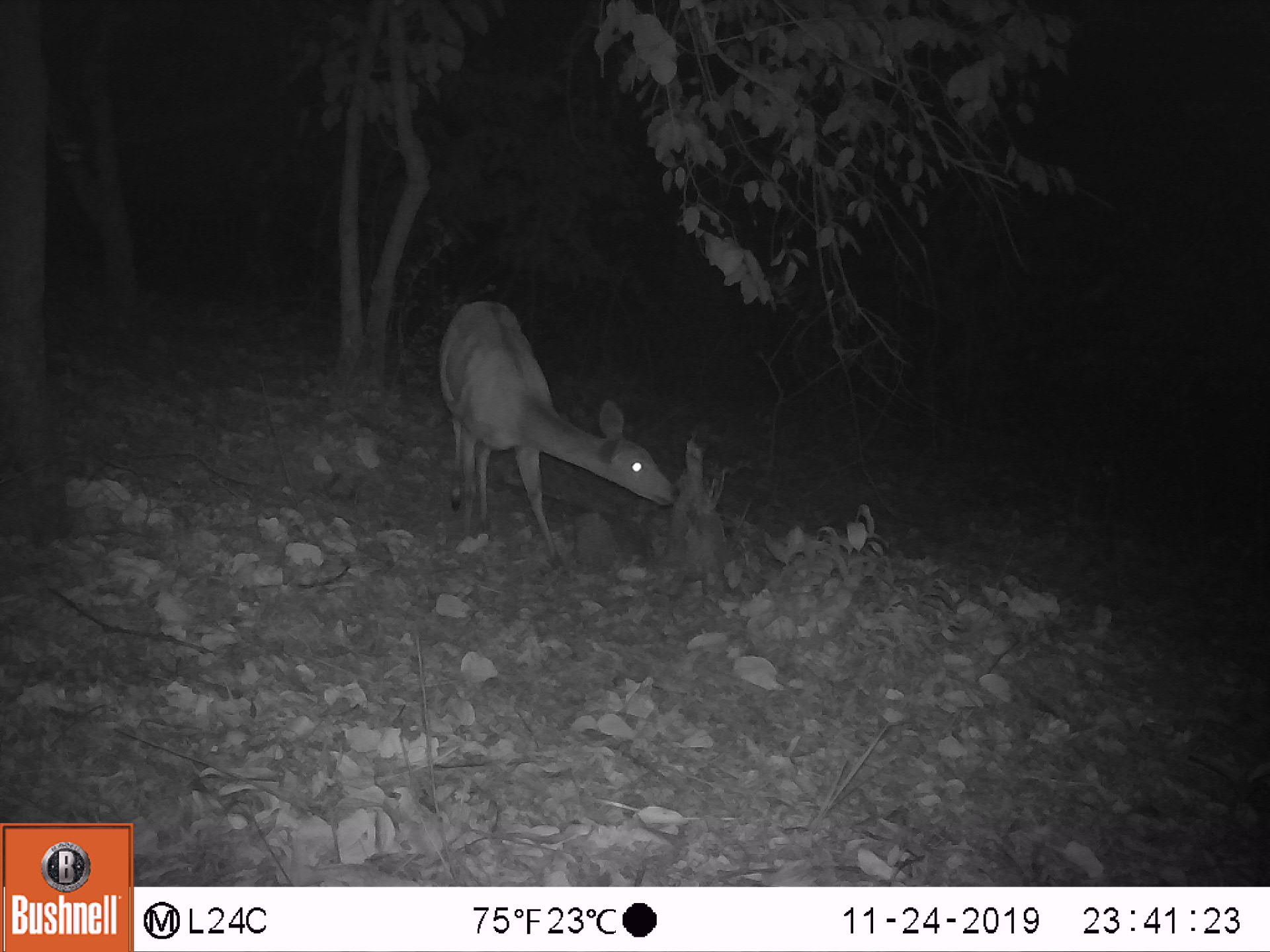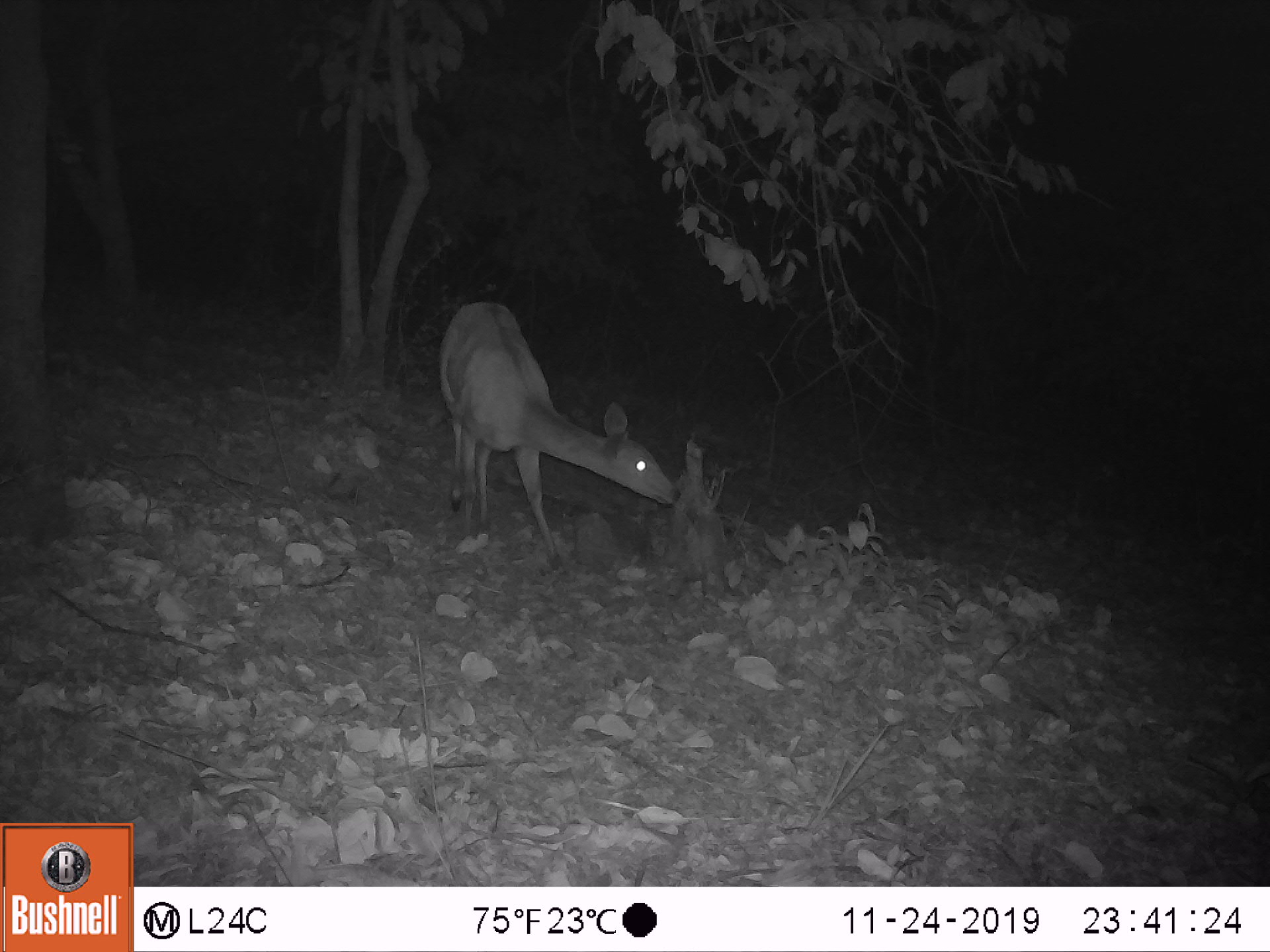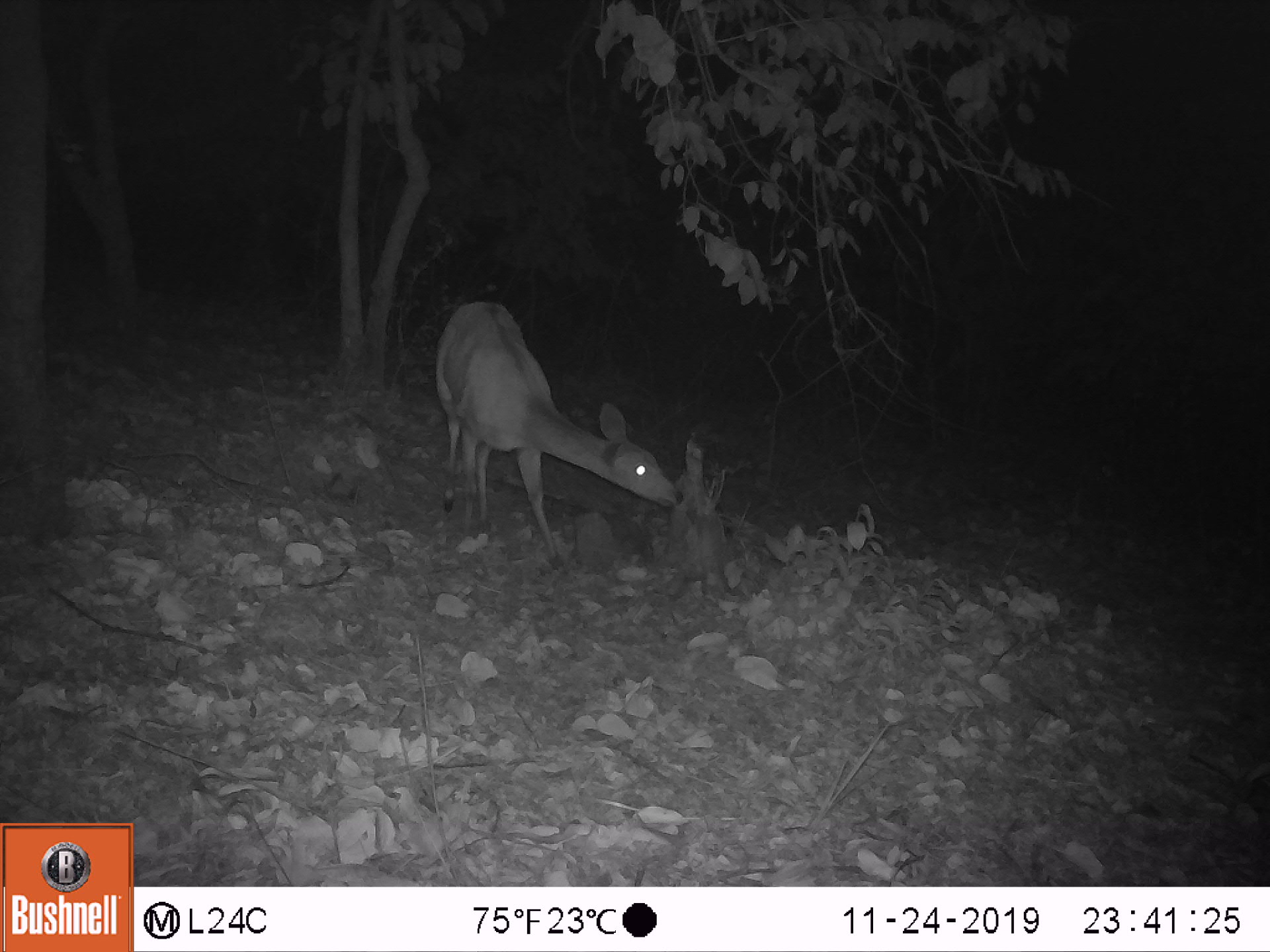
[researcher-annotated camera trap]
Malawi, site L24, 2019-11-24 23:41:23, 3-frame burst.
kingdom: Animalia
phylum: Chordata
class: Mammalia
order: Artiodactyla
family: Bovidae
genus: Tragelaphus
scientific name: Tragelaphus sylvaticus sylvaticus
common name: cape bushbuck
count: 1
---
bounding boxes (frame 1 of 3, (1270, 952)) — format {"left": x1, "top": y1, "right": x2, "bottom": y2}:
cape bushbuck: {"left": 431, "top": 296, "right": 679, "bottom": 587}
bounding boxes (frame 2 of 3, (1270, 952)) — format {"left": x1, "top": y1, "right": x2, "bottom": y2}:
cape bushbuck: {"left": 432, "top": 297, "right": 682, "bottom": 591}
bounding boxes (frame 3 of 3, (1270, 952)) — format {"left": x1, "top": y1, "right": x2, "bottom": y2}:
cape bushbuck: {"left": 431, "top": 294, "right": 682, "bottom": 581}